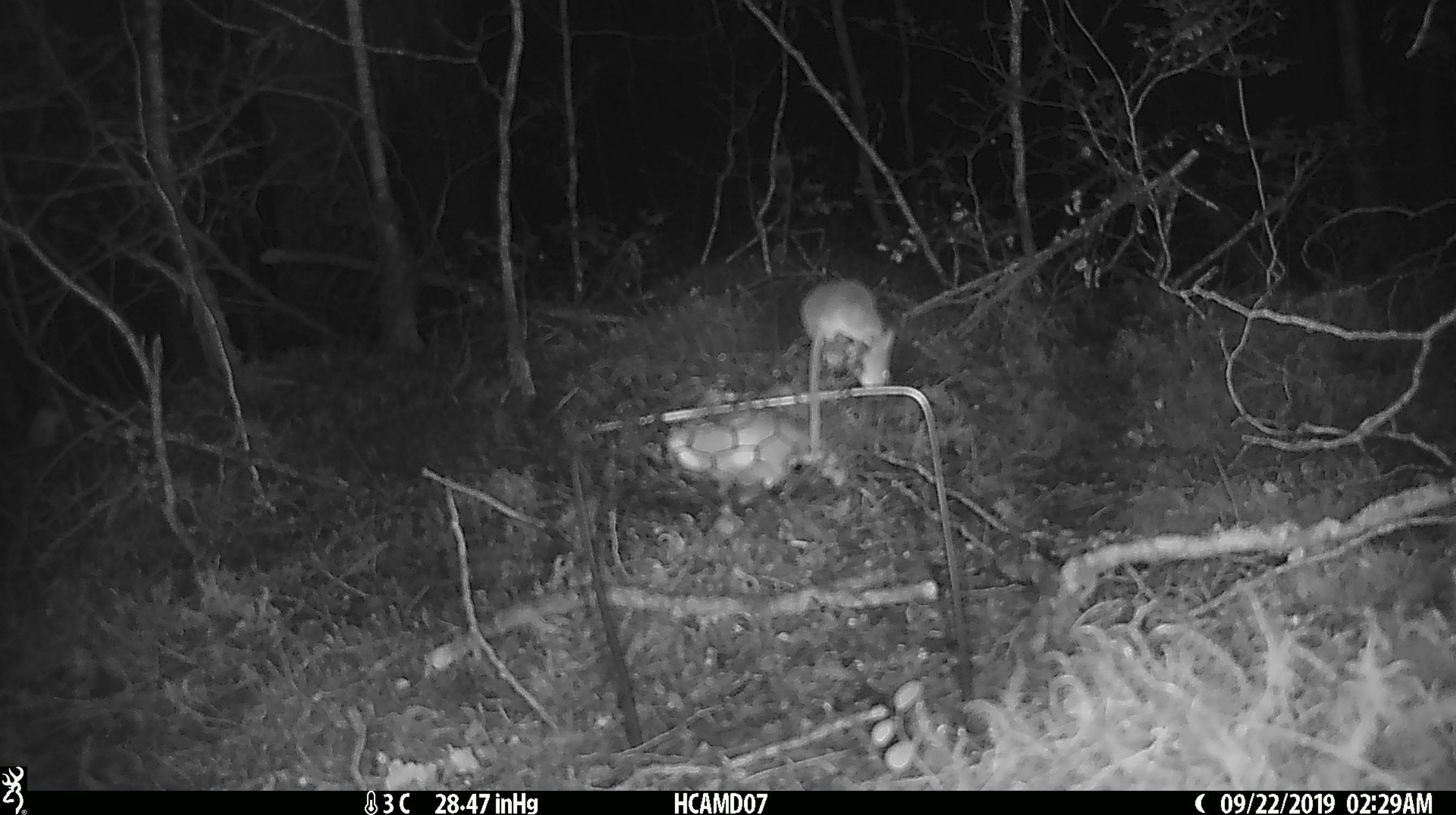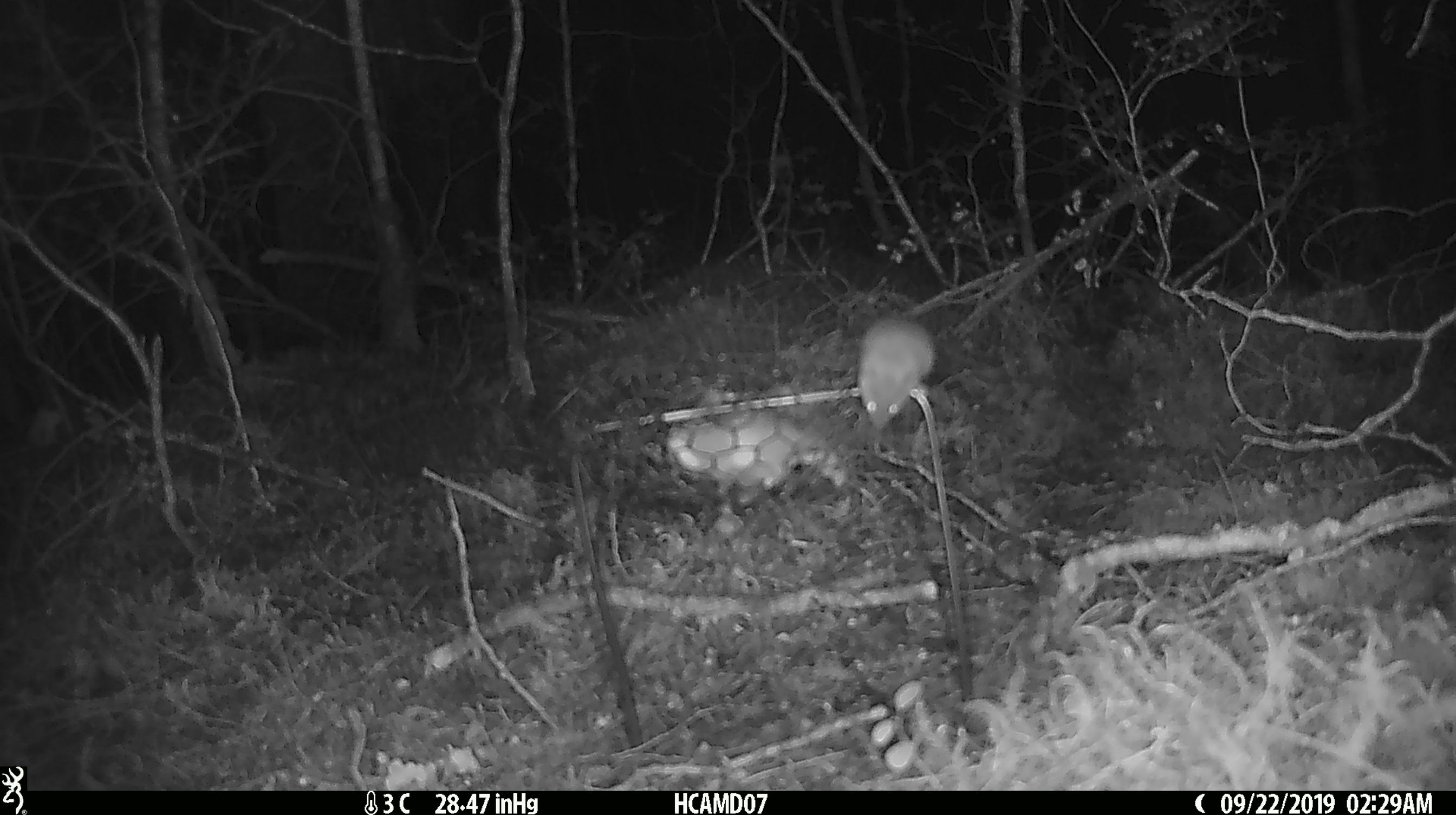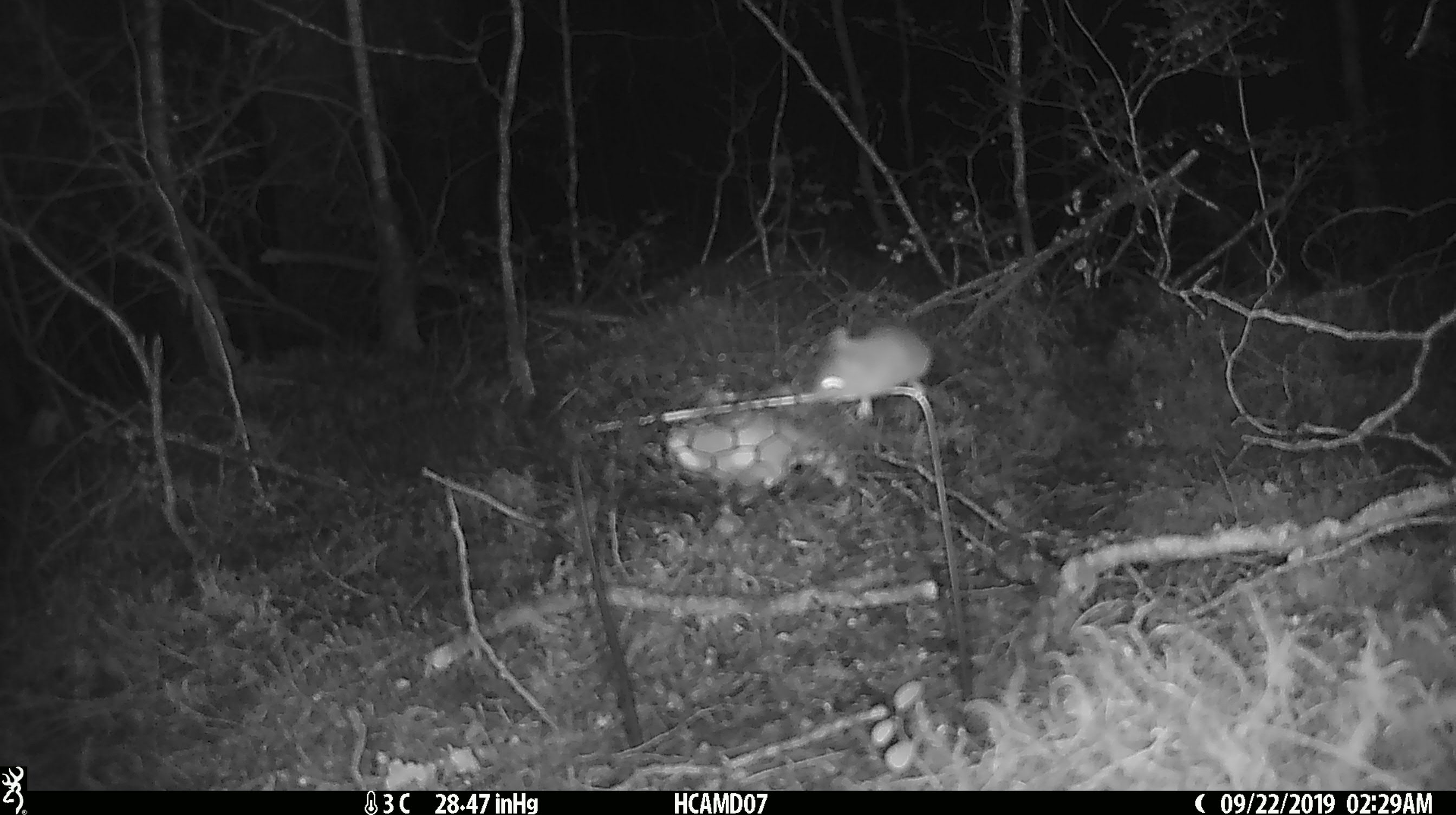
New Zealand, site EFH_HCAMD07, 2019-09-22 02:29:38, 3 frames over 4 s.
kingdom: Animalia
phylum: Chordata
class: Mammalia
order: Rodentia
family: Muridae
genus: Mus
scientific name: Mus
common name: mouse